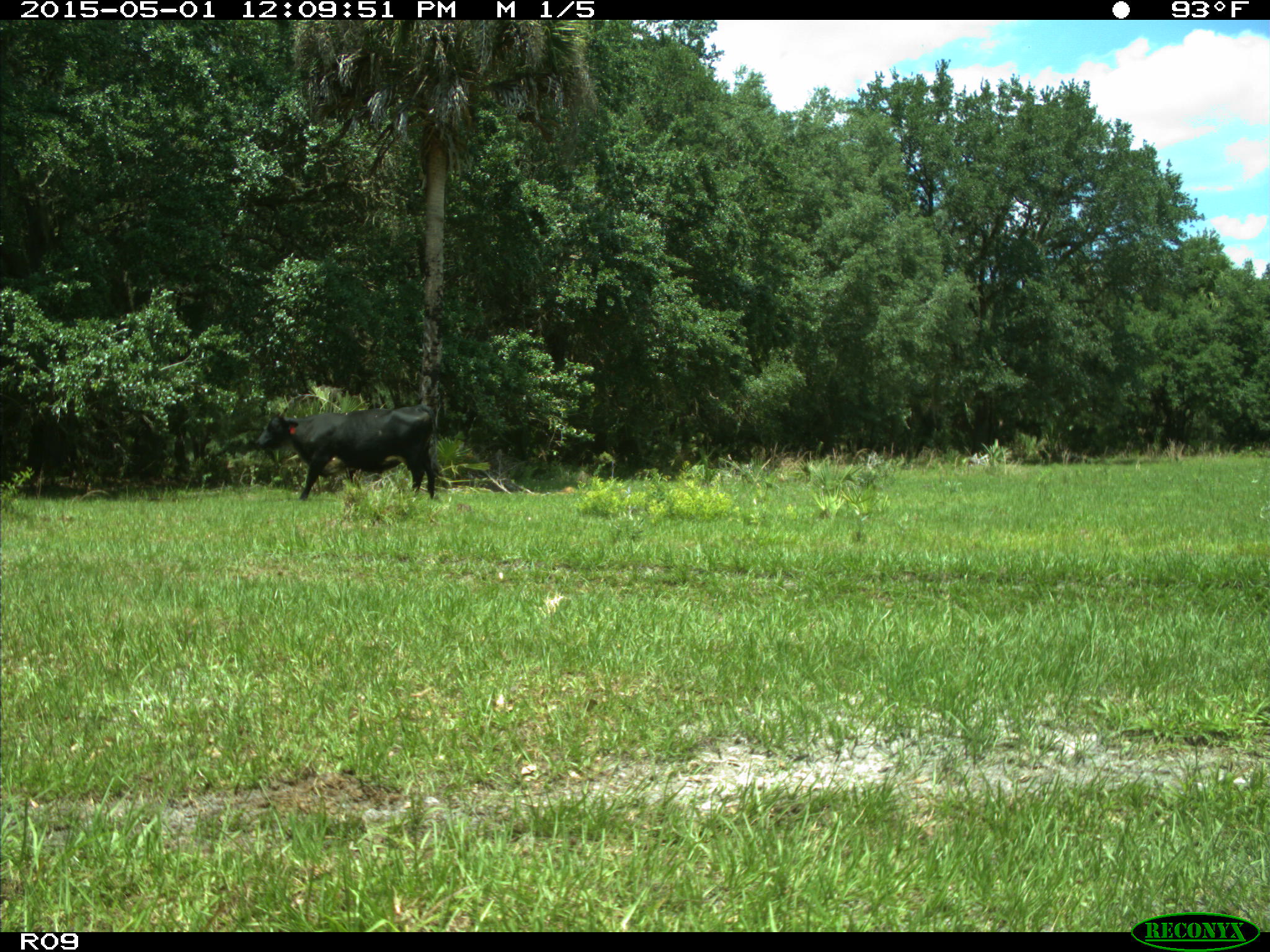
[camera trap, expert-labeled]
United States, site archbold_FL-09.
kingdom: Animalia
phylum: Chordata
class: Mammalia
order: Artiodactyla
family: Bovidae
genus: Bos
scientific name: Bos taurus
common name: domestic cow